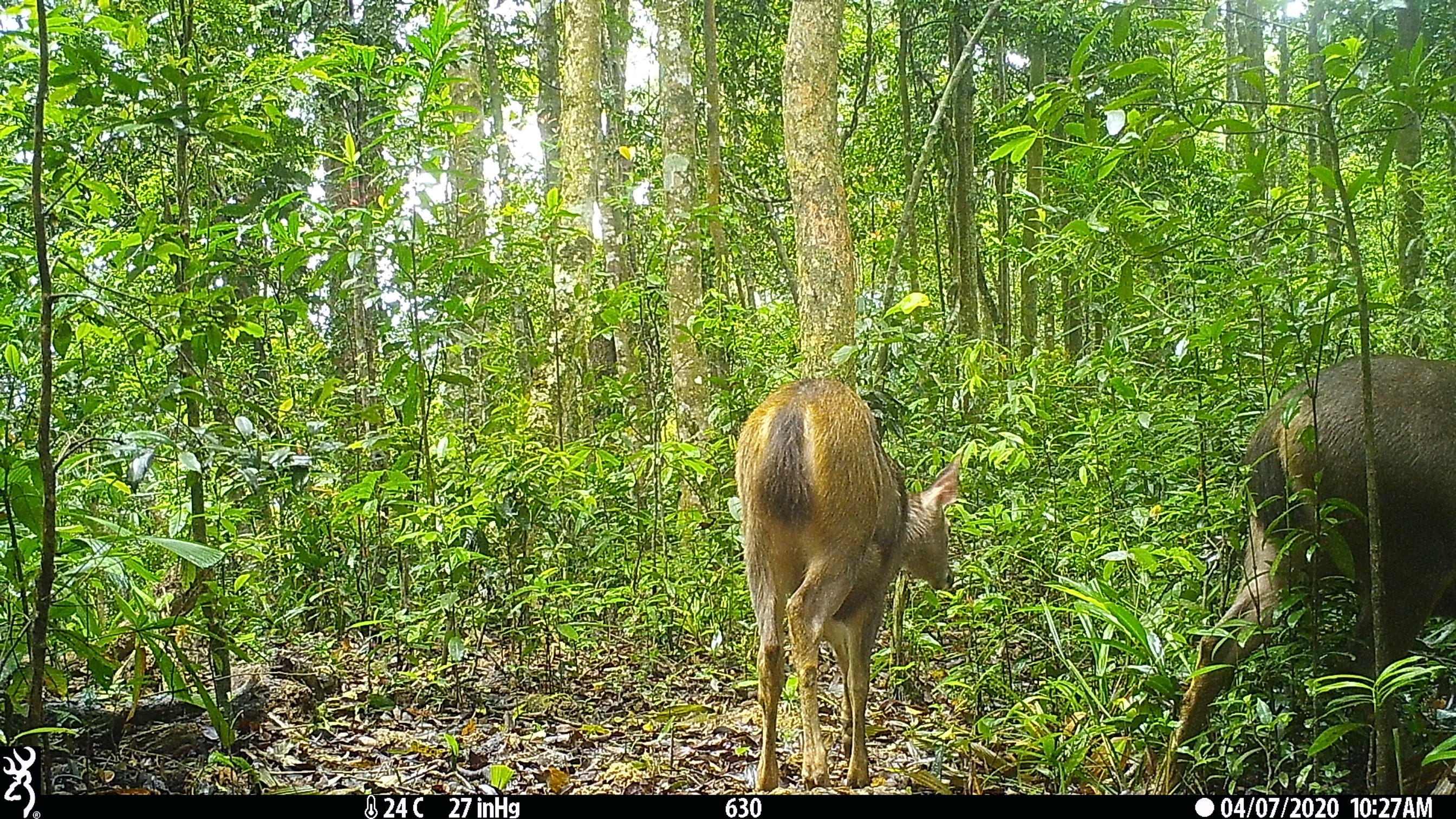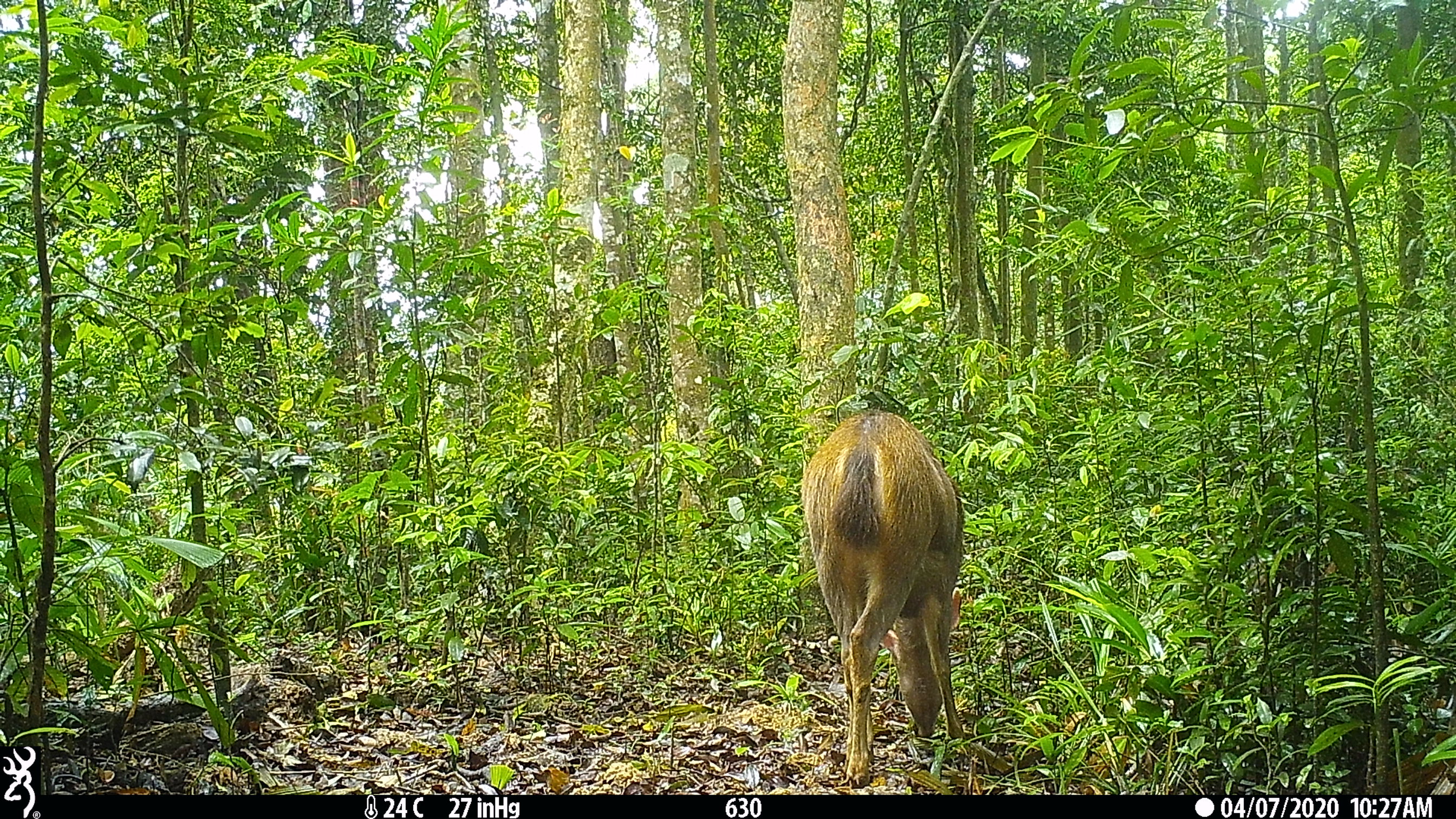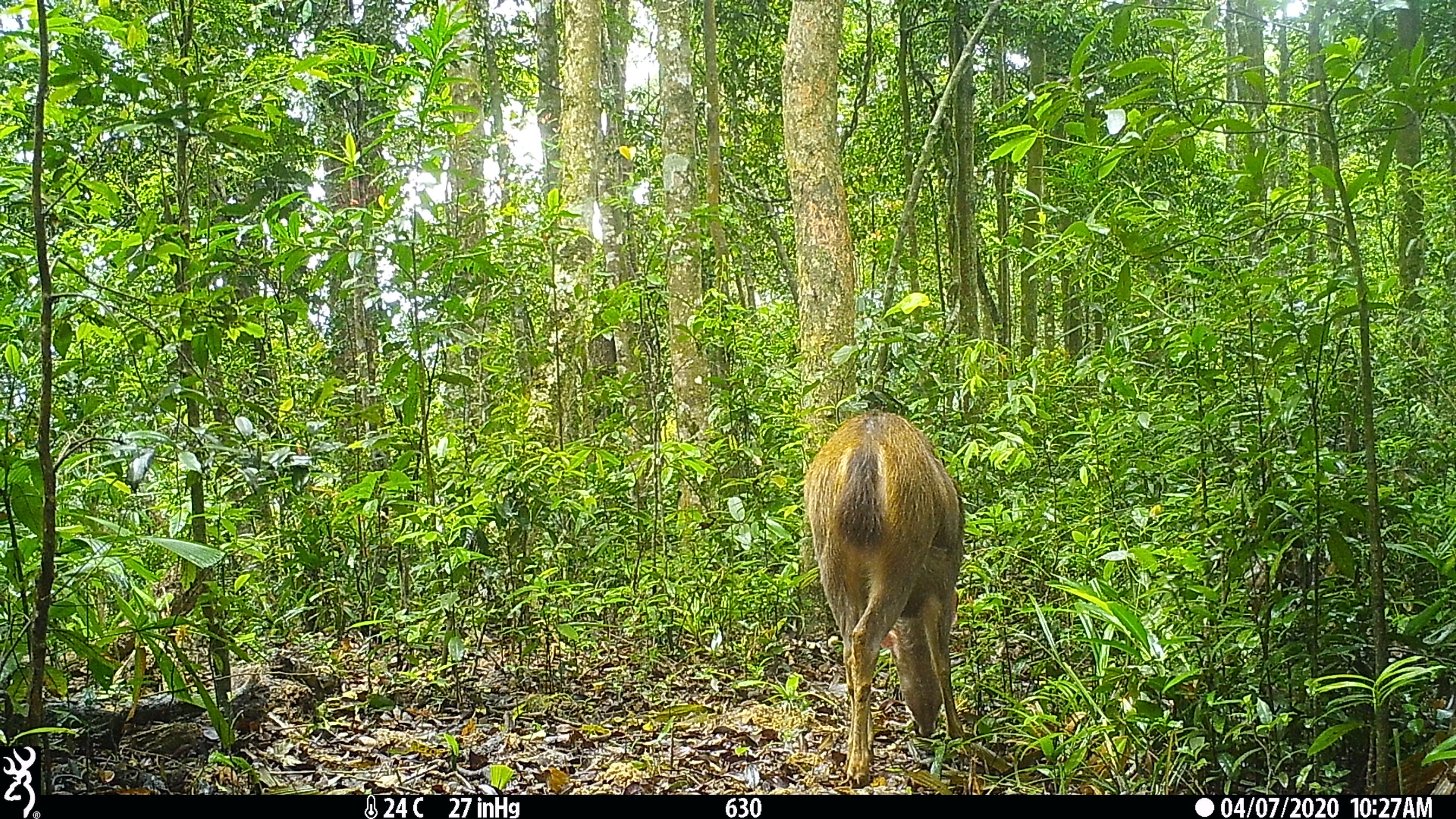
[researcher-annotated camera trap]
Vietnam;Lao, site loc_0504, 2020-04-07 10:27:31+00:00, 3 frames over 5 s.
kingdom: Animalia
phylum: Chordata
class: Mammalia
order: Artiodactyla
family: Cervidae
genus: Rusa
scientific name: Rusa unicolor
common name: sambar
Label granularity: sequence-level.